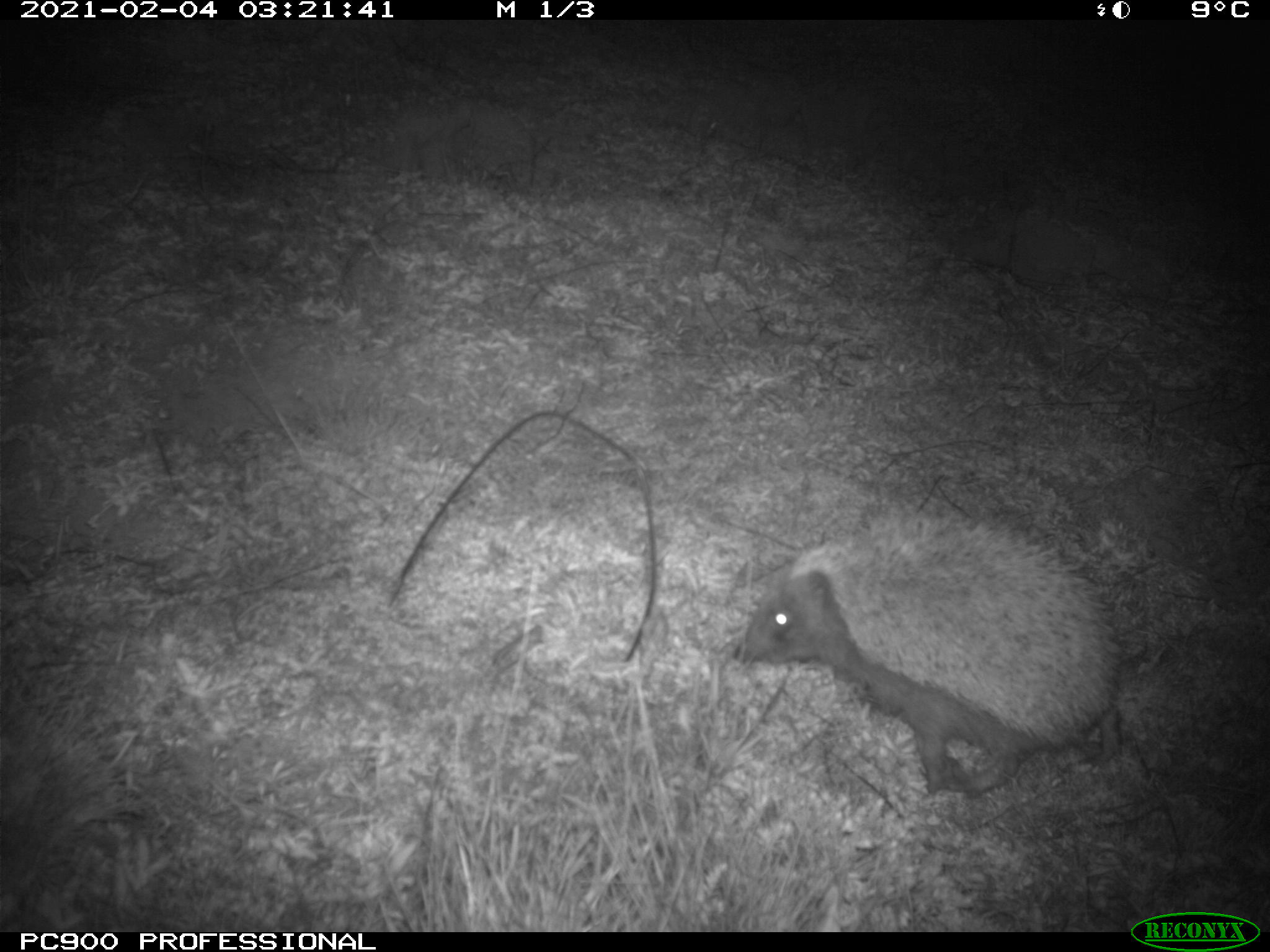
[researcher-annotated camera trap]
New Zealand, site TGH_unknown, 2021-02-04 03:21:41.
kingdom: Animalia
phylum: Chordata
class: Mammalia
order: Eulipotyphla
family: Erinaceidae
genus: Erinaceus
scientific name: Erinaceus europaeus europaeus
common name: european hedgehog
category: hedgehog